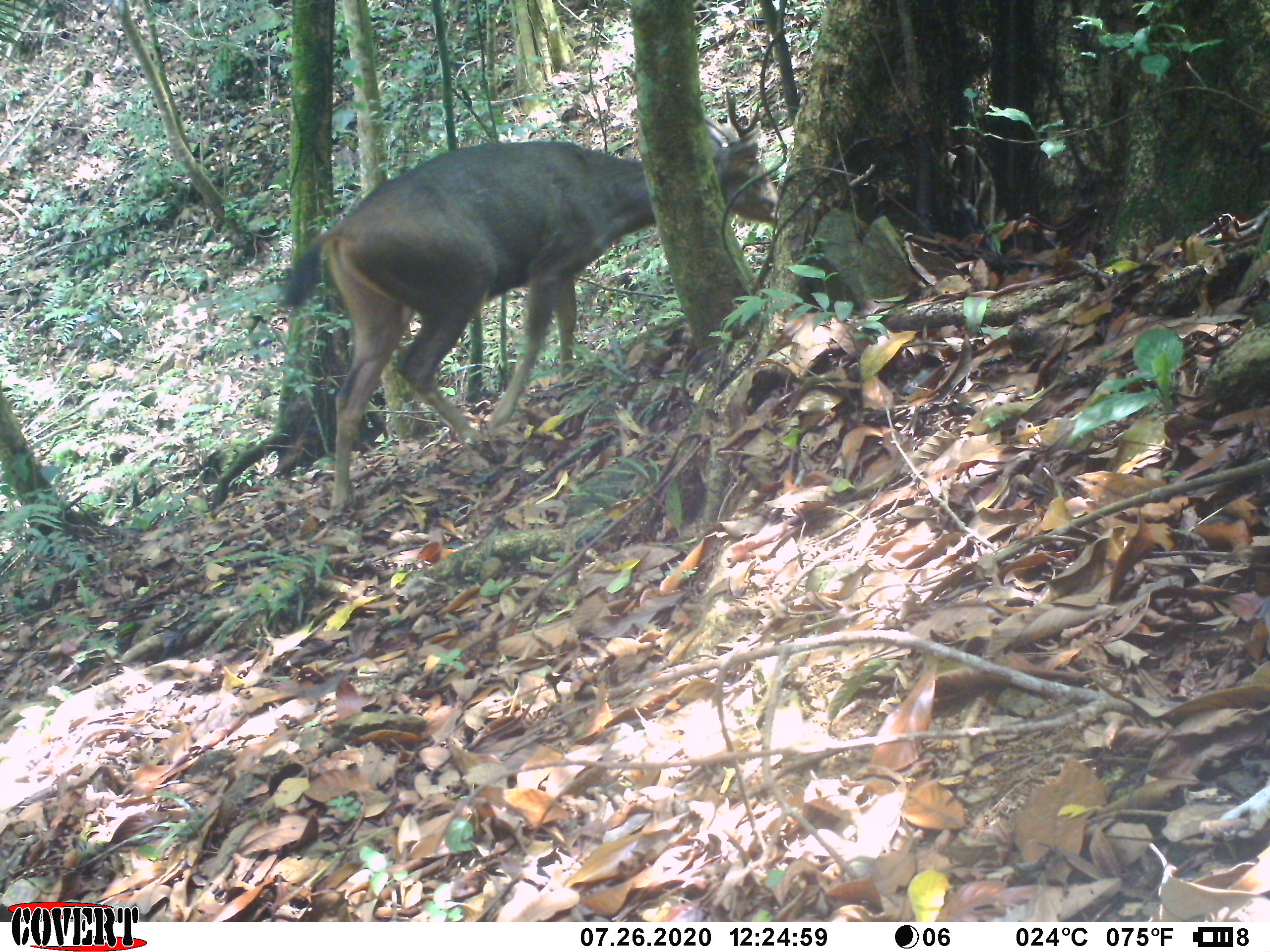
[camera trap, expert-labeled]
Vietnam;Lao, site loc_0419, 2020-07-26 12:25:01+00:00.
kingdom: Animalia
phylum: Chordata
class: Mammalia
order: Artiodactyla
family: Cervidae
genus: Rusa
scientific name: Rusa unicolor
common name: sambar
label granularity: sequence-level